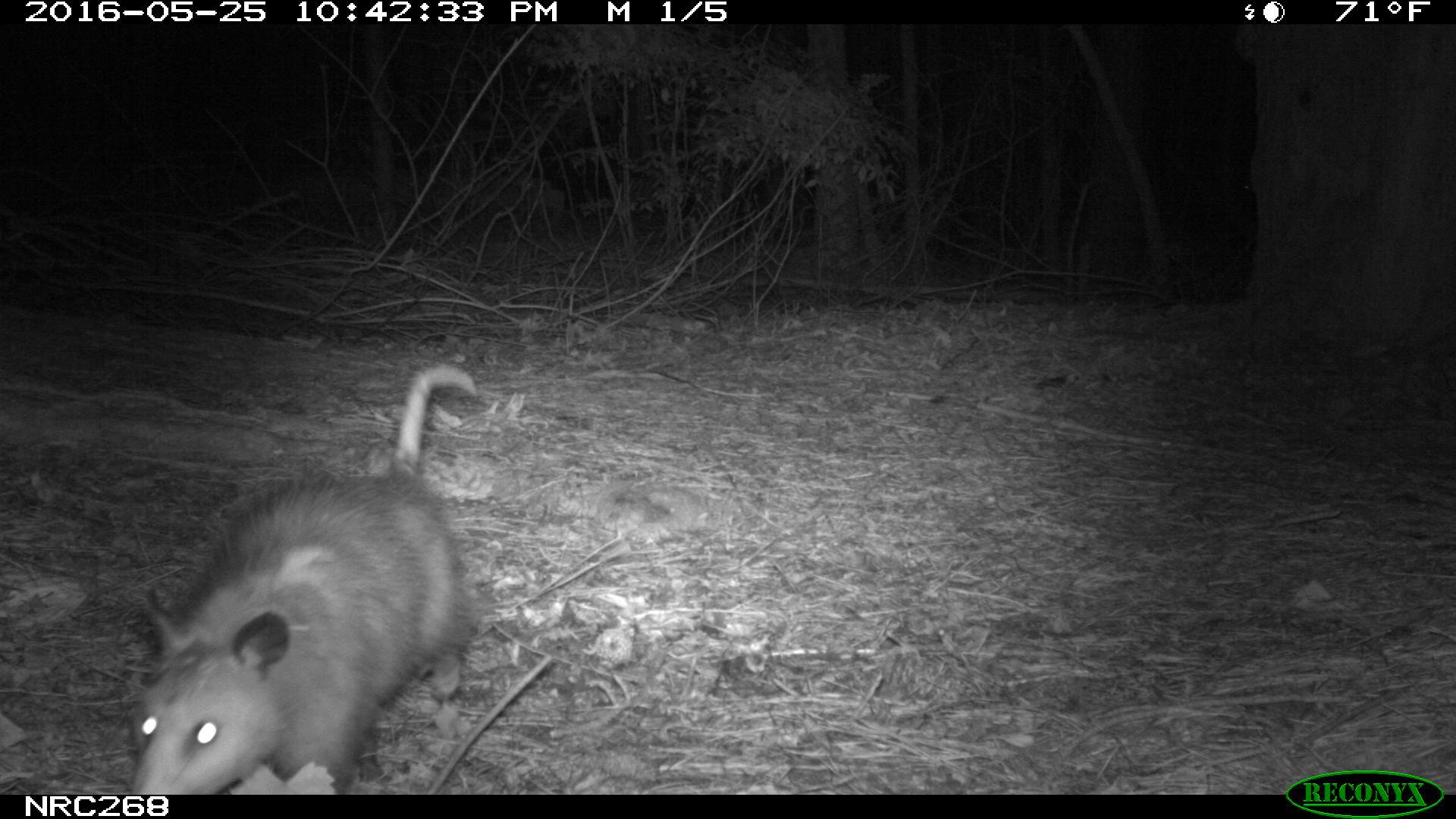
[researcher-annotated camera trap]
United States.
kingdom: Animalia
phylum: Chordata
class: Mammalia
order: Didelphimorphia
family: Didelphidae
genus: Didelphis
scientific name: Didelphis virginiana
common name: virginia opossum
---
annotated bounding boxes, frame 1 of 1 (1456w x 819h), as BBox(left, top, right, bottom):
Virginia Opossum: BBox(112, 357, 496, 792)